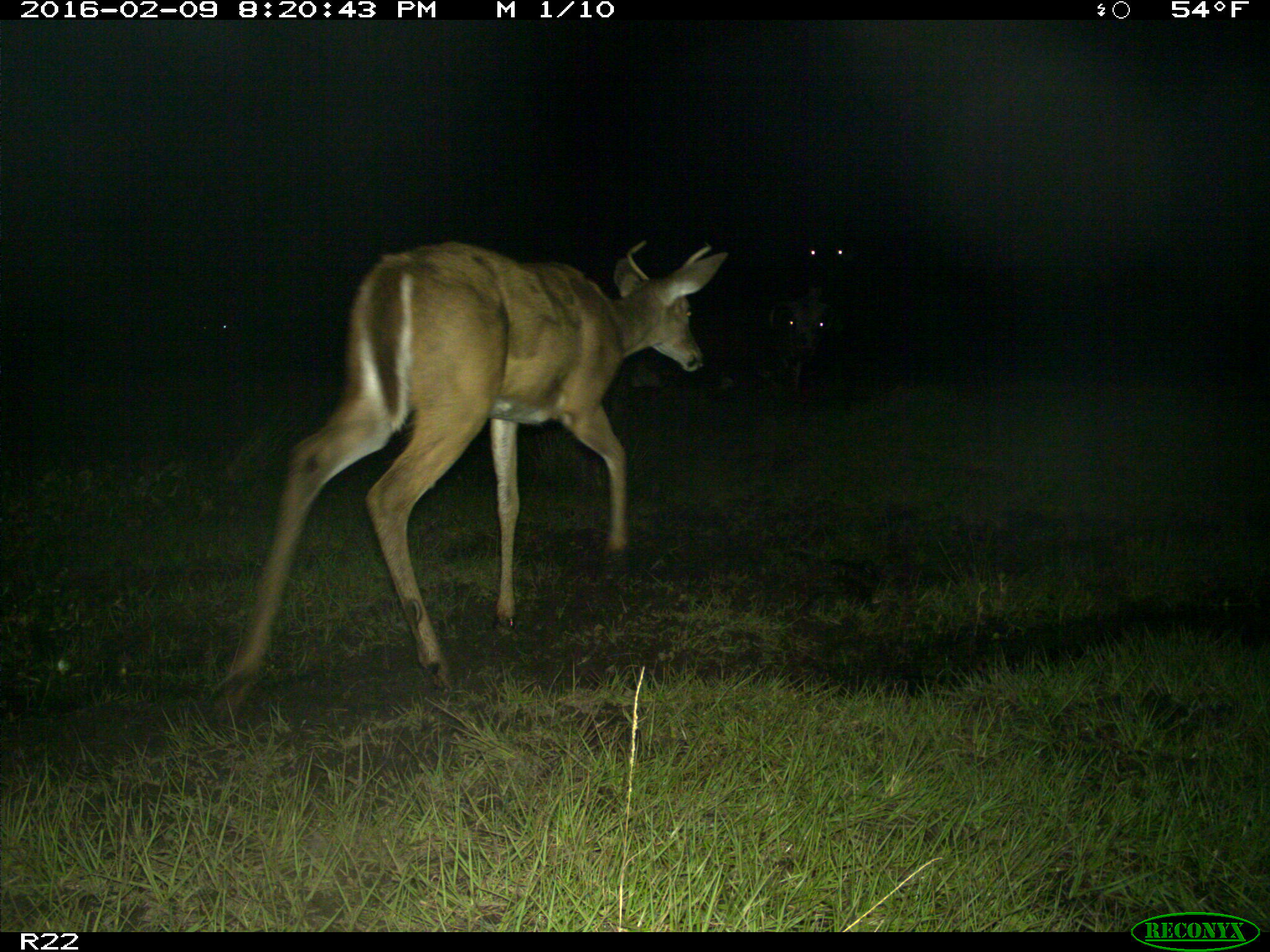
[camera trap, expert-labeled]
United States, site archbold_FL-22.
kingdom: Animalia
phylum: Chordata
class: Mammalia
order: Artiodactyla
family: Bovidae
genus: Bos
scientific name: Bos taurus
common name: domestic cow